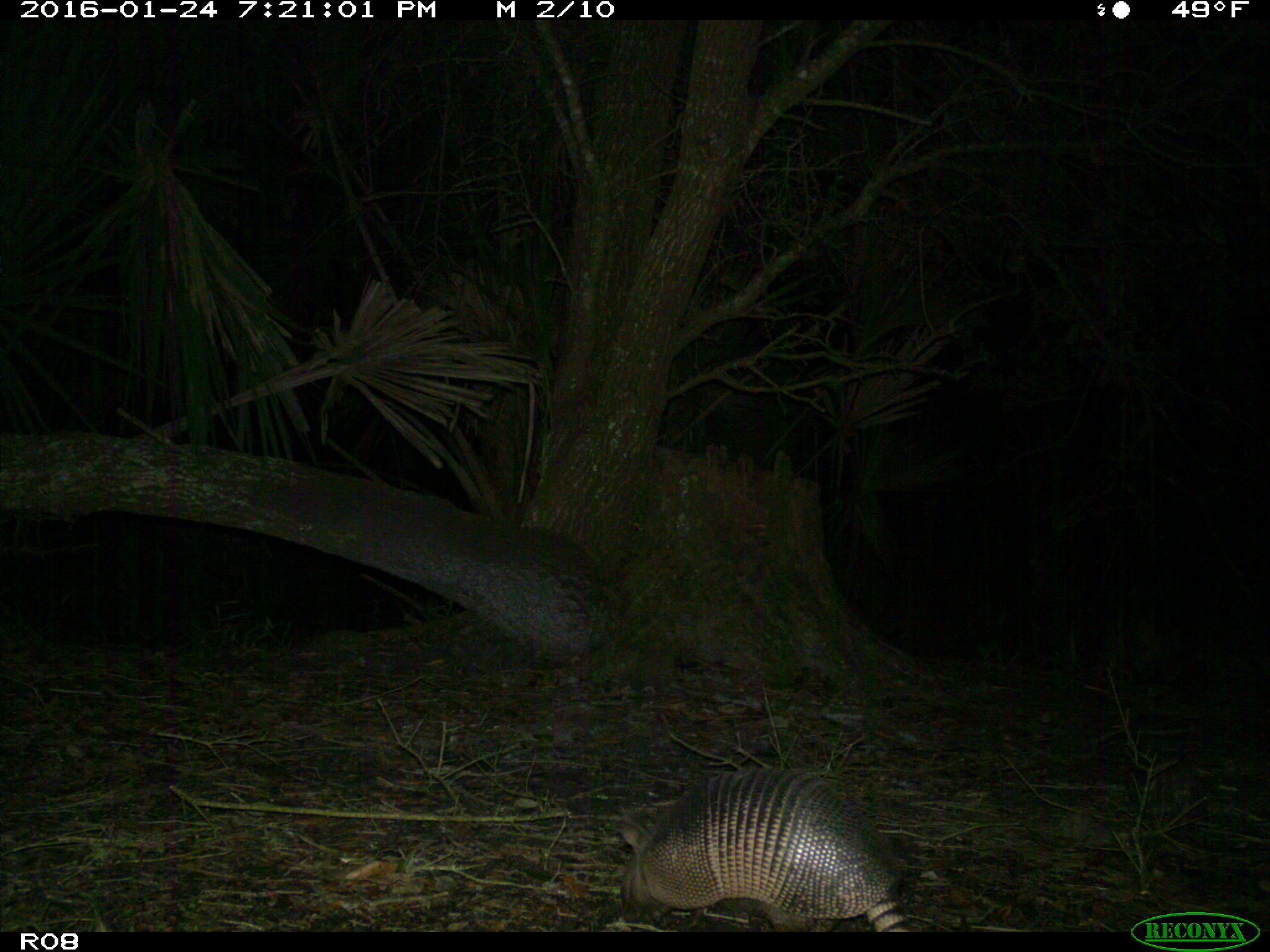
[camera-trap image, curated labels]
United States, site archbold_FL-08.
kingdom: Animalia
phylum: Chordata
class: Mammalia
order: Cingulata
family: Dasypodidae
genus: Dasypus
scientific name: Dasypus novemcinctus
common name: nine-banded armadillo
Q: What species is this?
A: Dasypus novemcinctus (nine-banded armadillo).